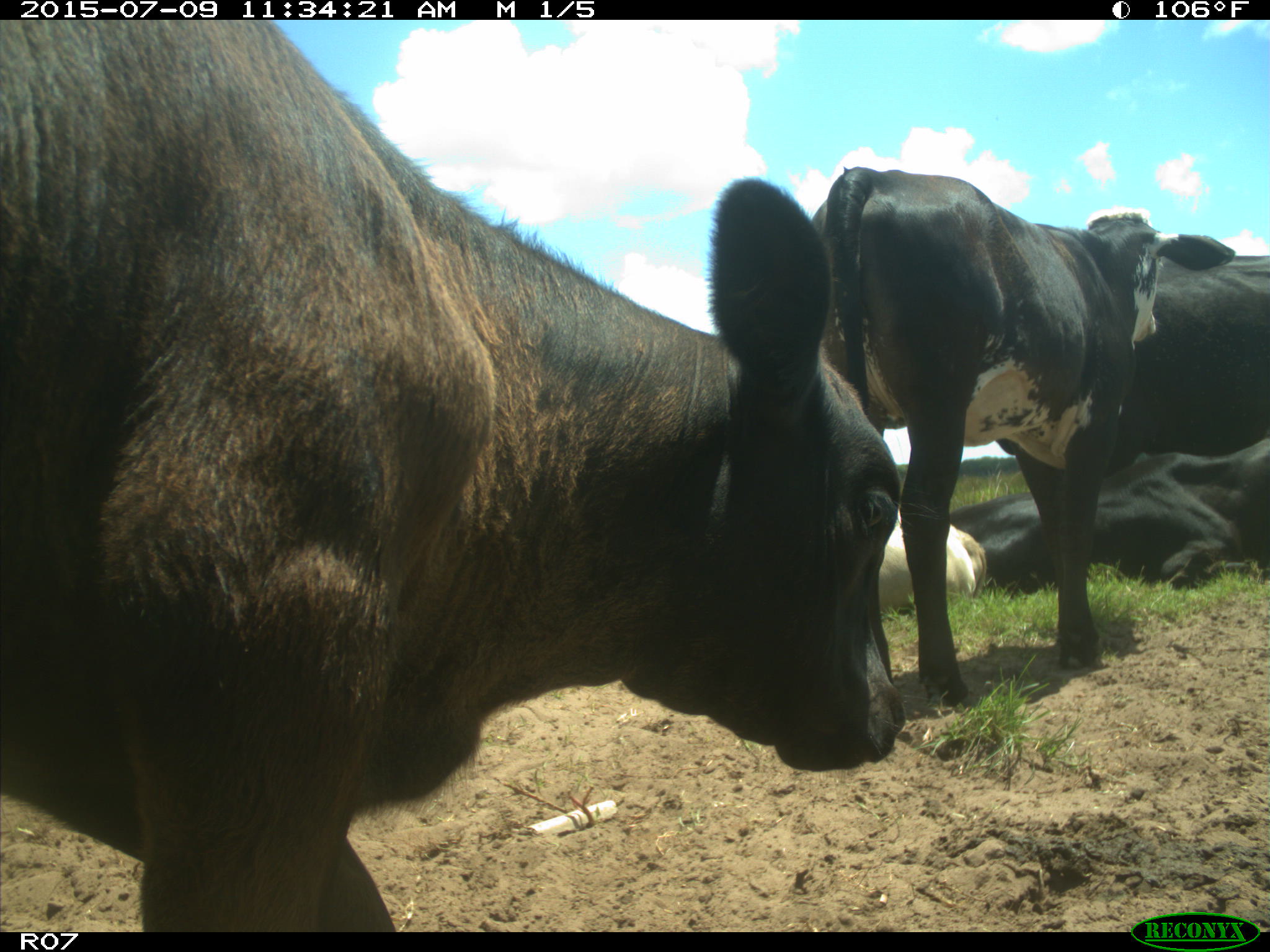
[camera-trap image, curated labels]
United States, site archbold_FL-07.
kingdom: Animalia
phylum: Chordata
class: Mammalia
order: Artiodactyla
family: Bovidae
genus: Bos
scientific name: Bos taurus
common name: domestic cow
Bos taurus (domestic cow).